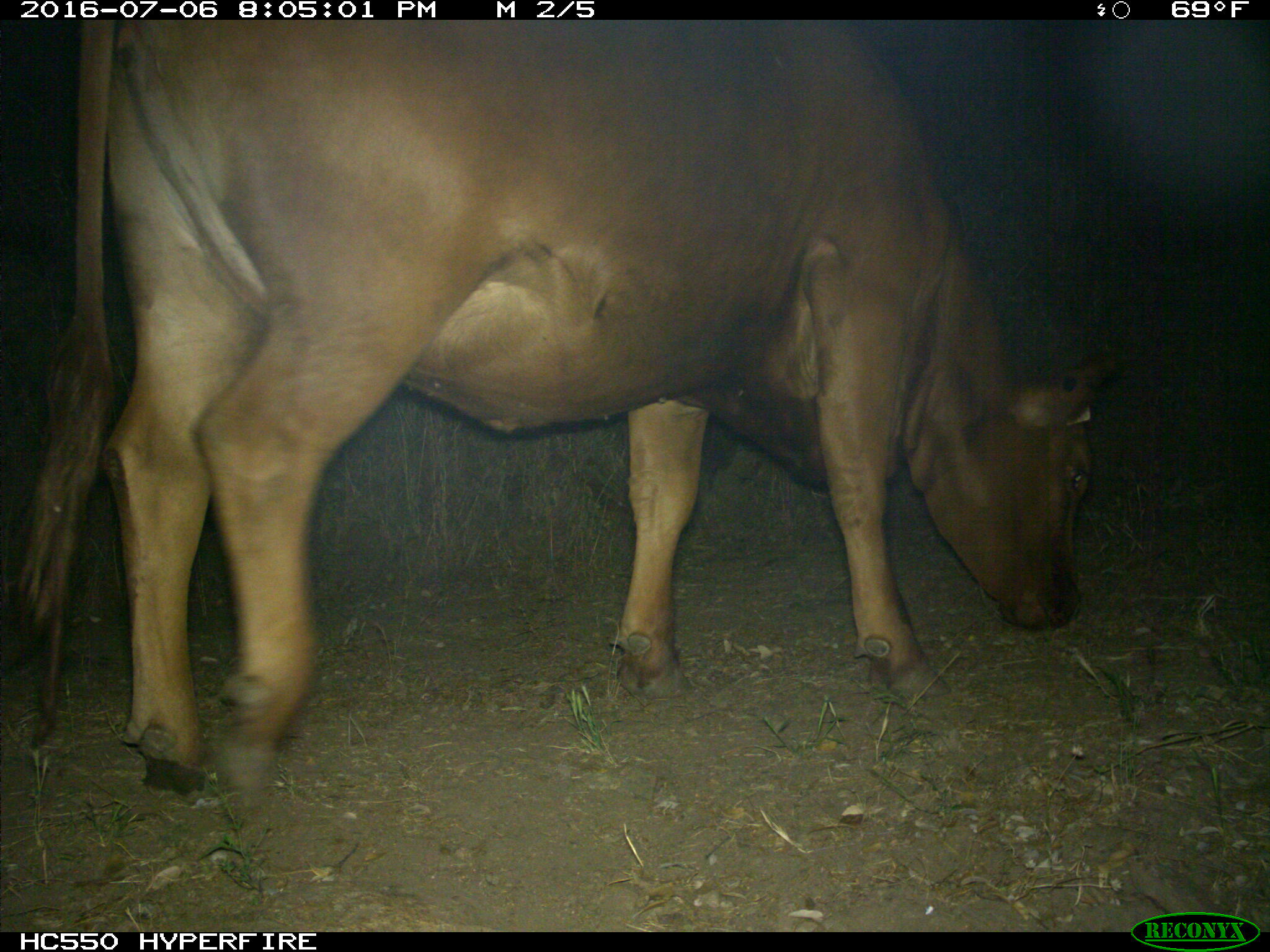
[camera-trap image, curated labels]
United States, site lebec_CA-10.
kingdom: Animalia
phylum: Chordata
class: Mammalia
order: Artiodactyla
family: Bovidae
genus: Bos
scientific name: Bos taurus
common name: domestic cow